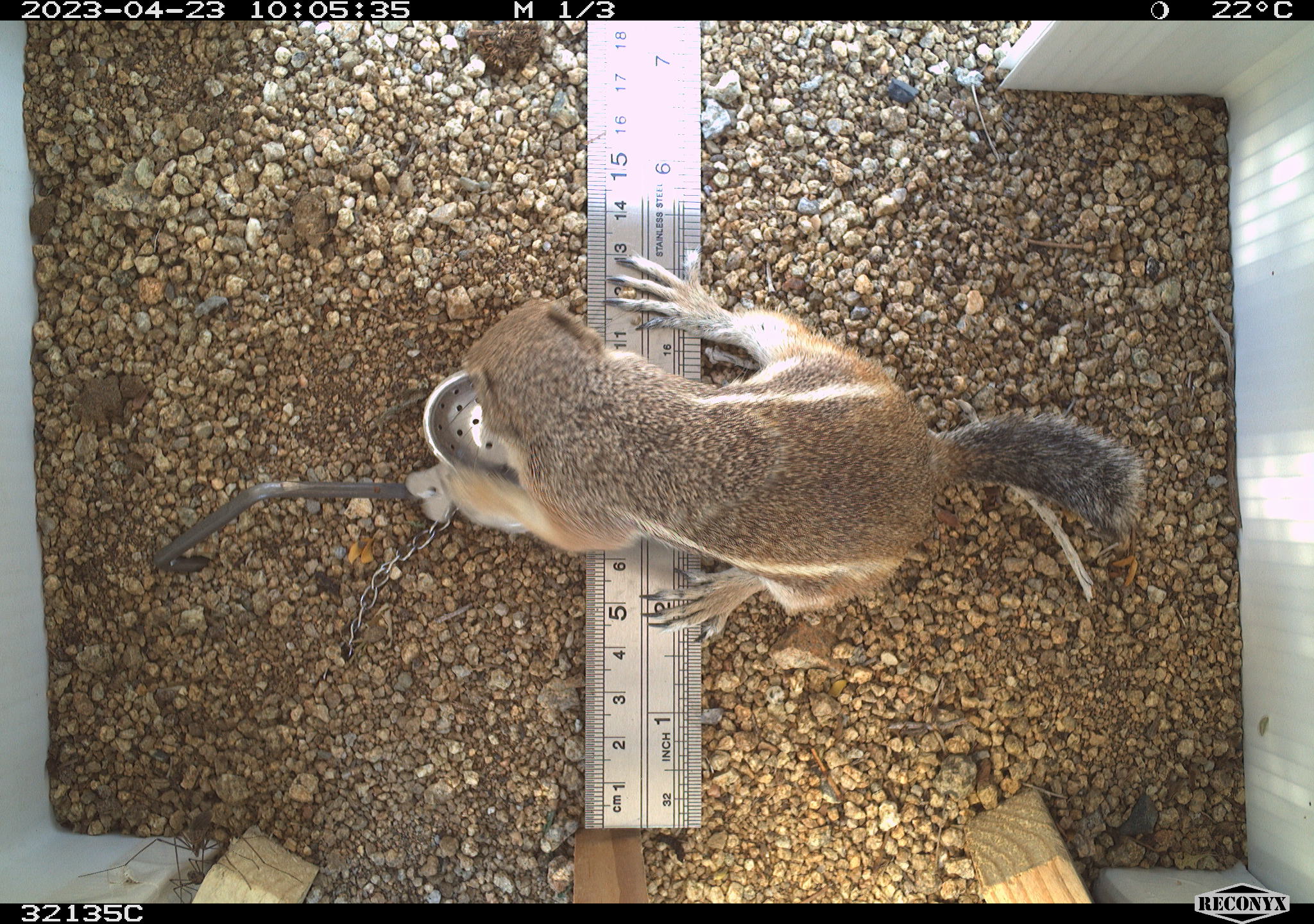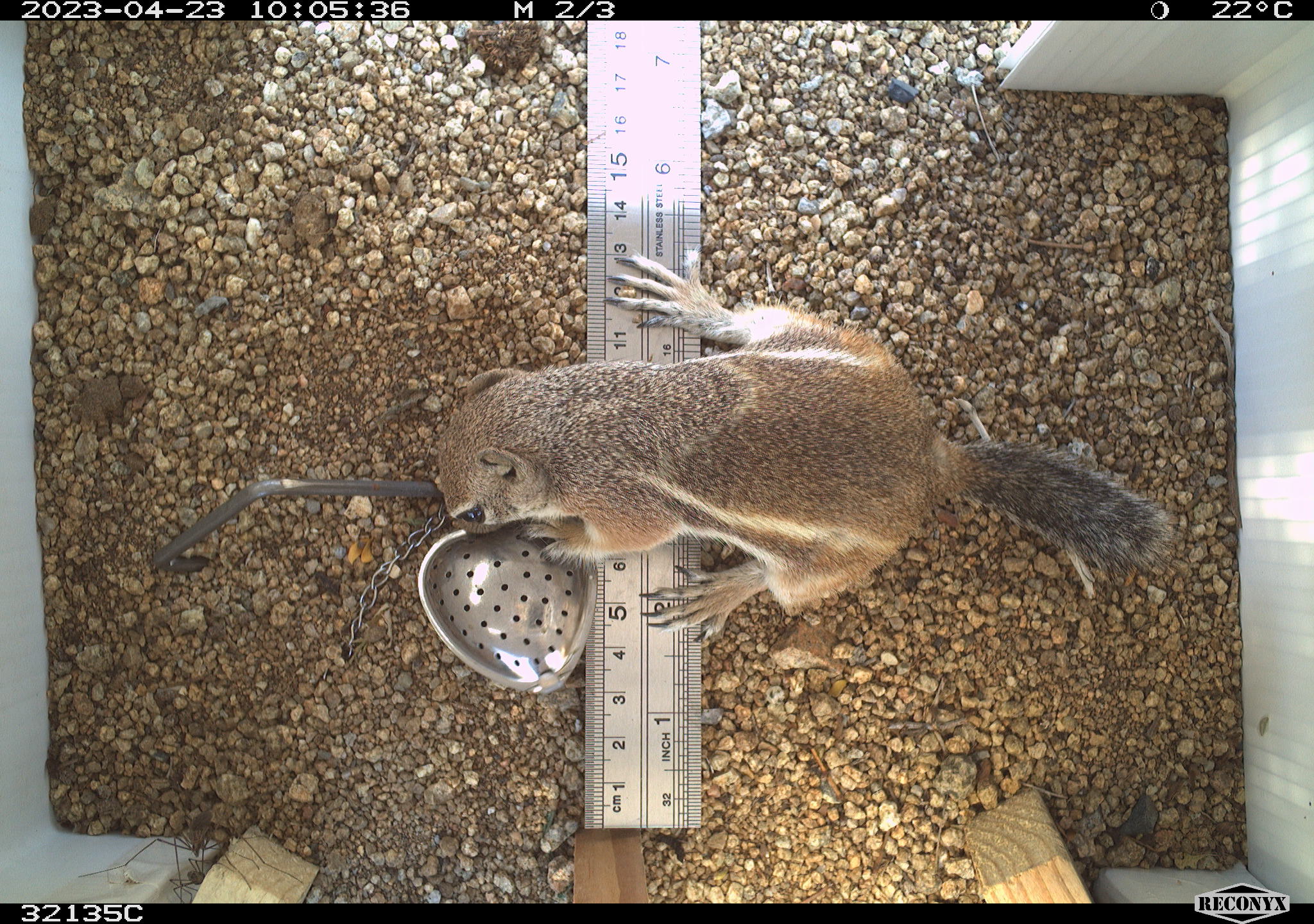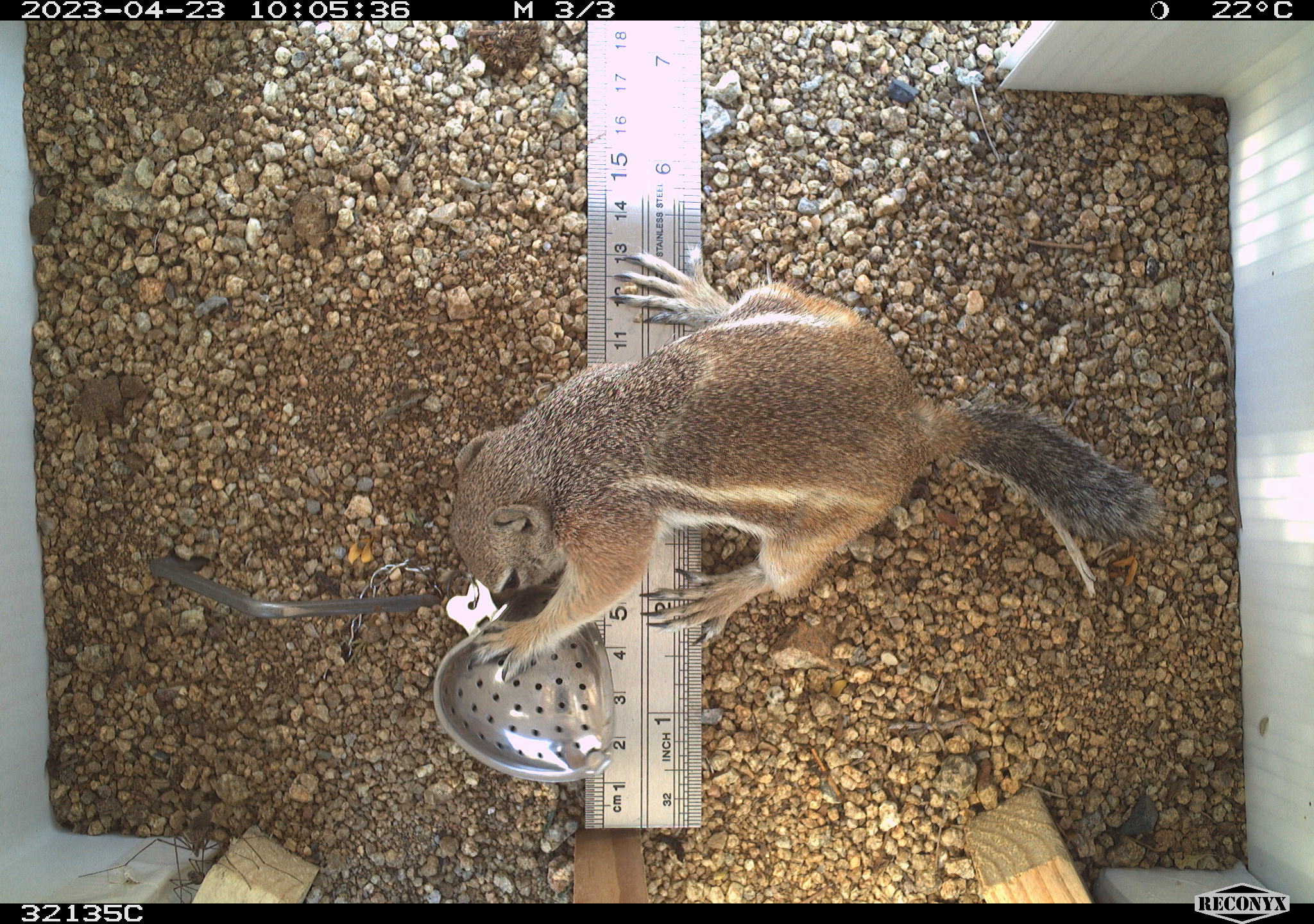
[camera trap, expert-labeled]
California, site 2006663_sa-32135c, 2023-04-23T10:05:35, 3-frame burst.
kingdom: Animalia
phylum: Chordata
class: Mammalia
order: Rodentia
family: Sciuridae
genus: Ammospermophilus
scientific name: Ammospermophilus leucurus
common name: white-tailed antelope squirrel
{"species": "white-tailed antelope squirrel (Ammospermophilus leucurus)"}